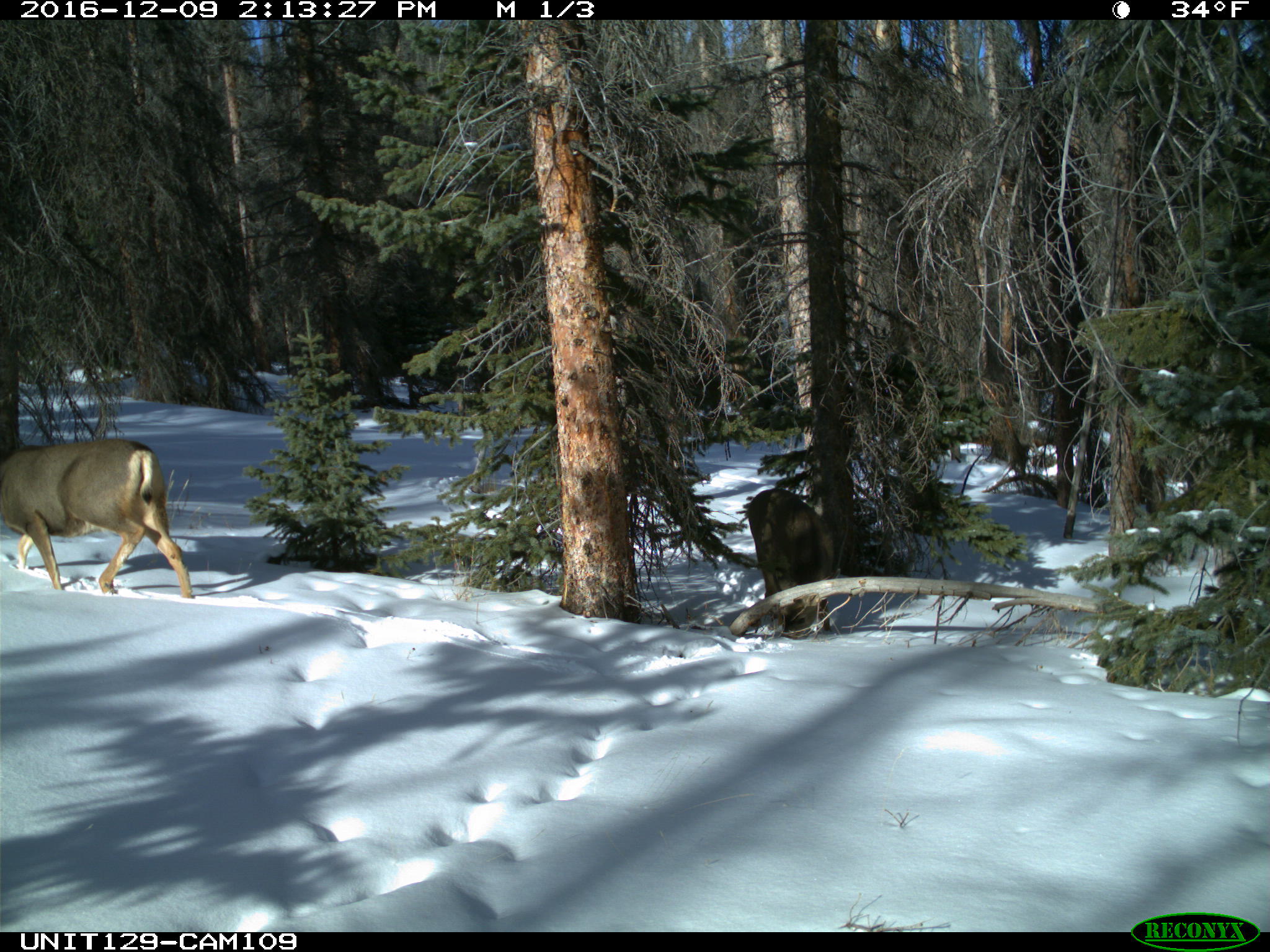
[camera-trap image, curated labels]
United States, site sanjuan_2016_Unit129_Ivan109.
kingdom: Animalia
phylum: Chordata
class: Mammalia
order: Artiodactyla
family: Cervidae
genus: Odocoileus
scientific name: Odocoileus hemionus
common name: mule deer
Odocoileus hemionus (mule deer).